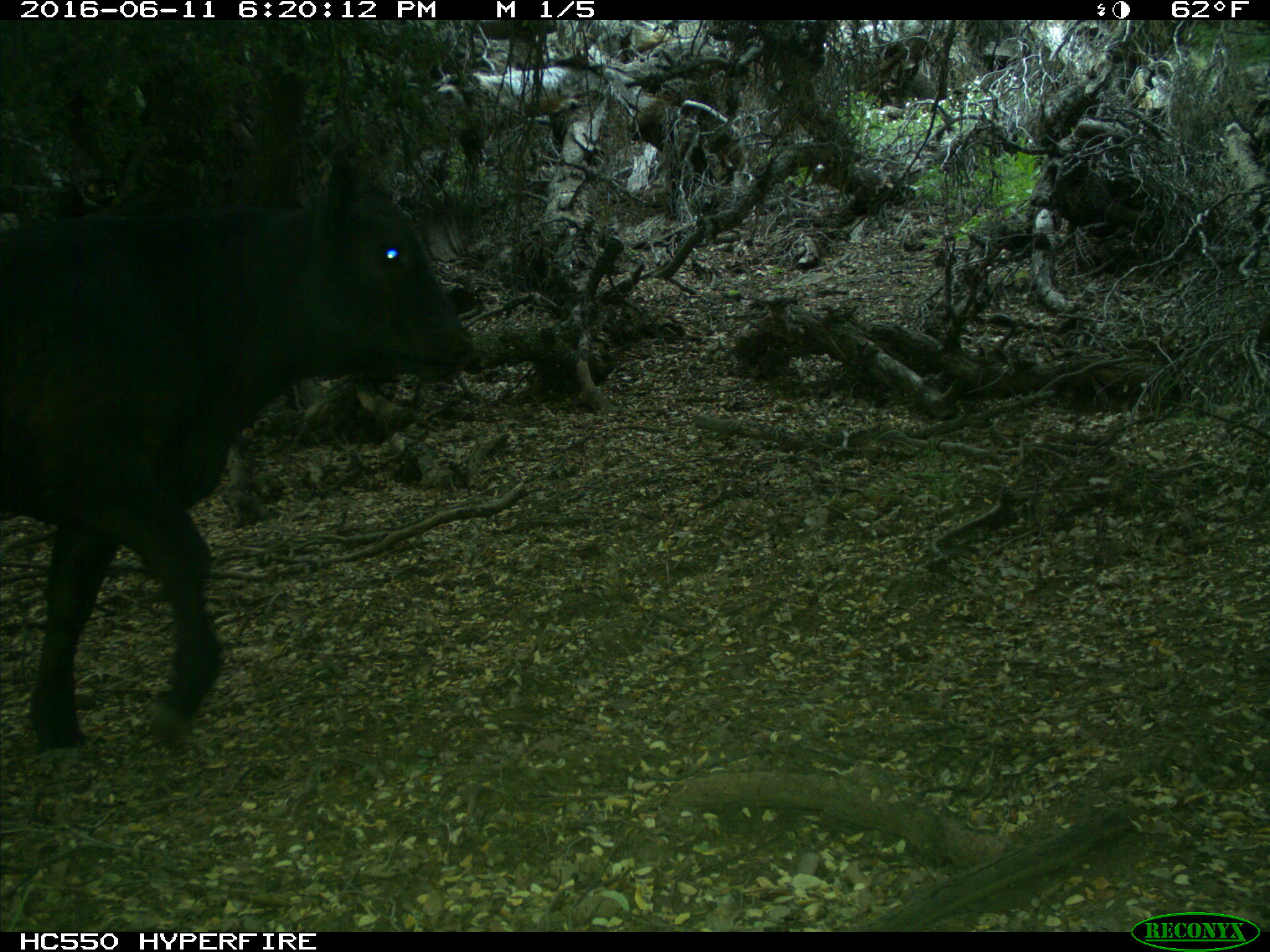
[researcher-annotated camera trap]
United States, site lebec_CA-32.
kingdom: Animalia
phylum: Chordata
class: Mammalia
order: Artiodactyla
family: Bovidae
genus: Bos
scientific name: Bos taurus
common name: domestic cow